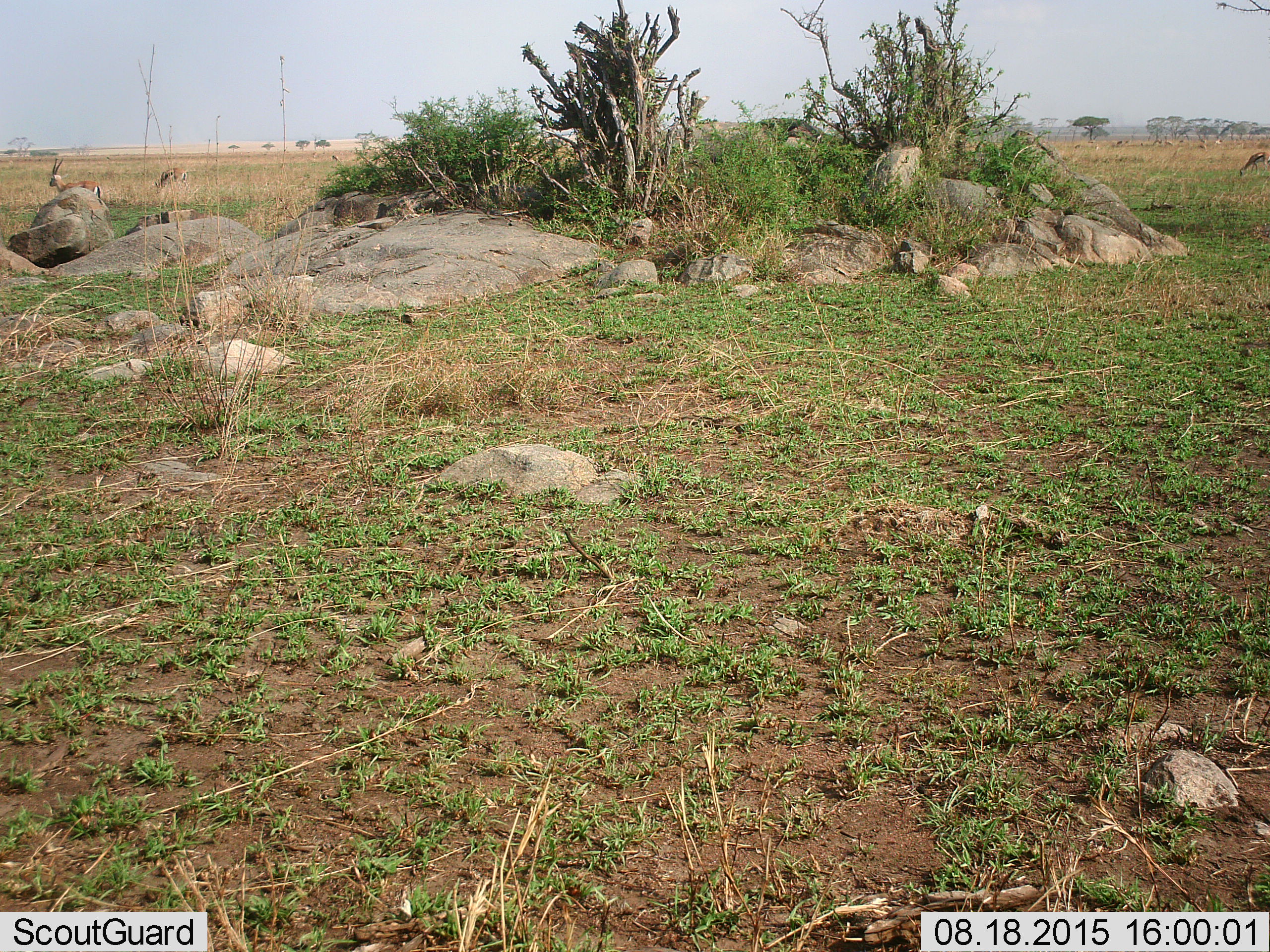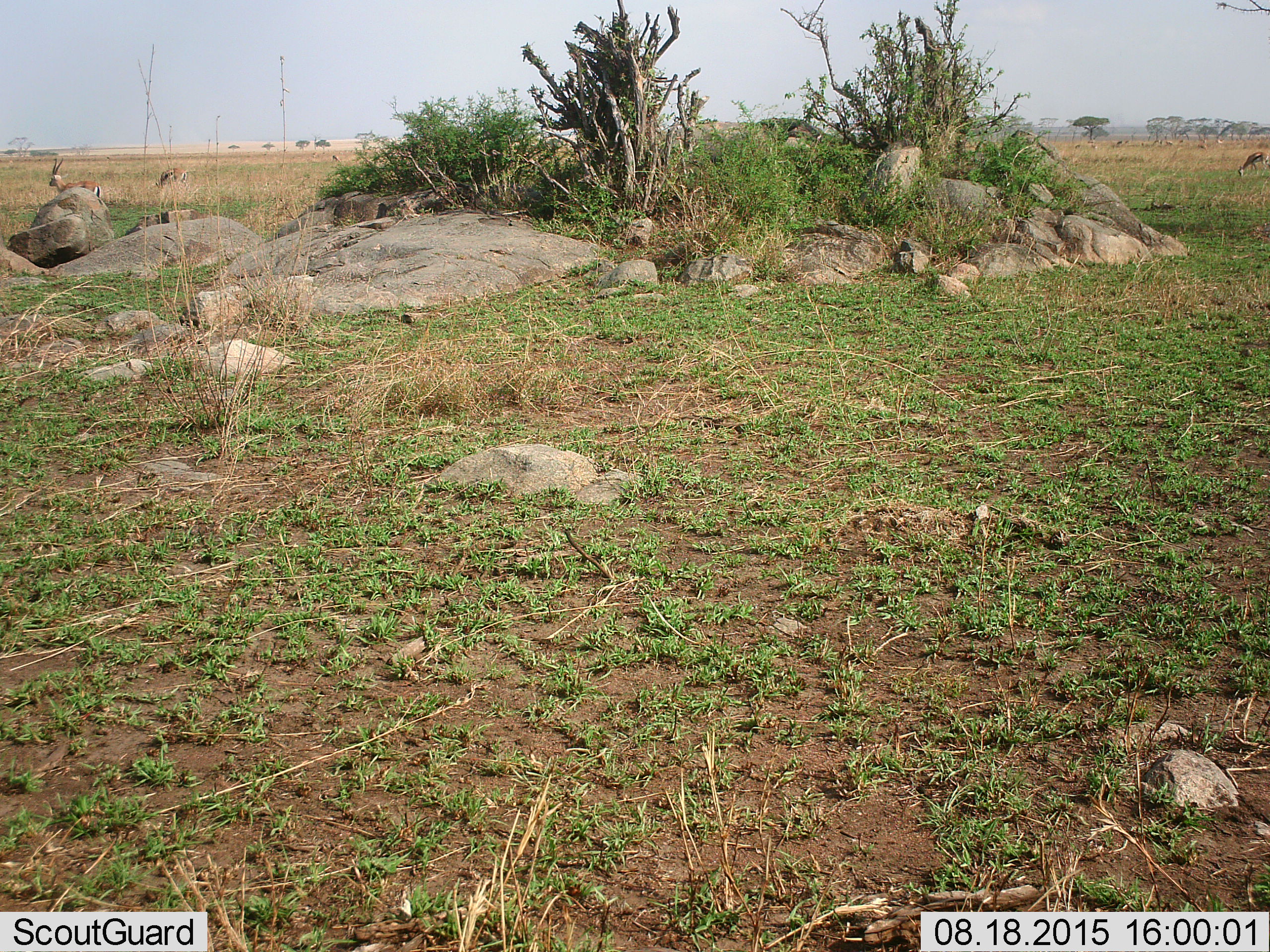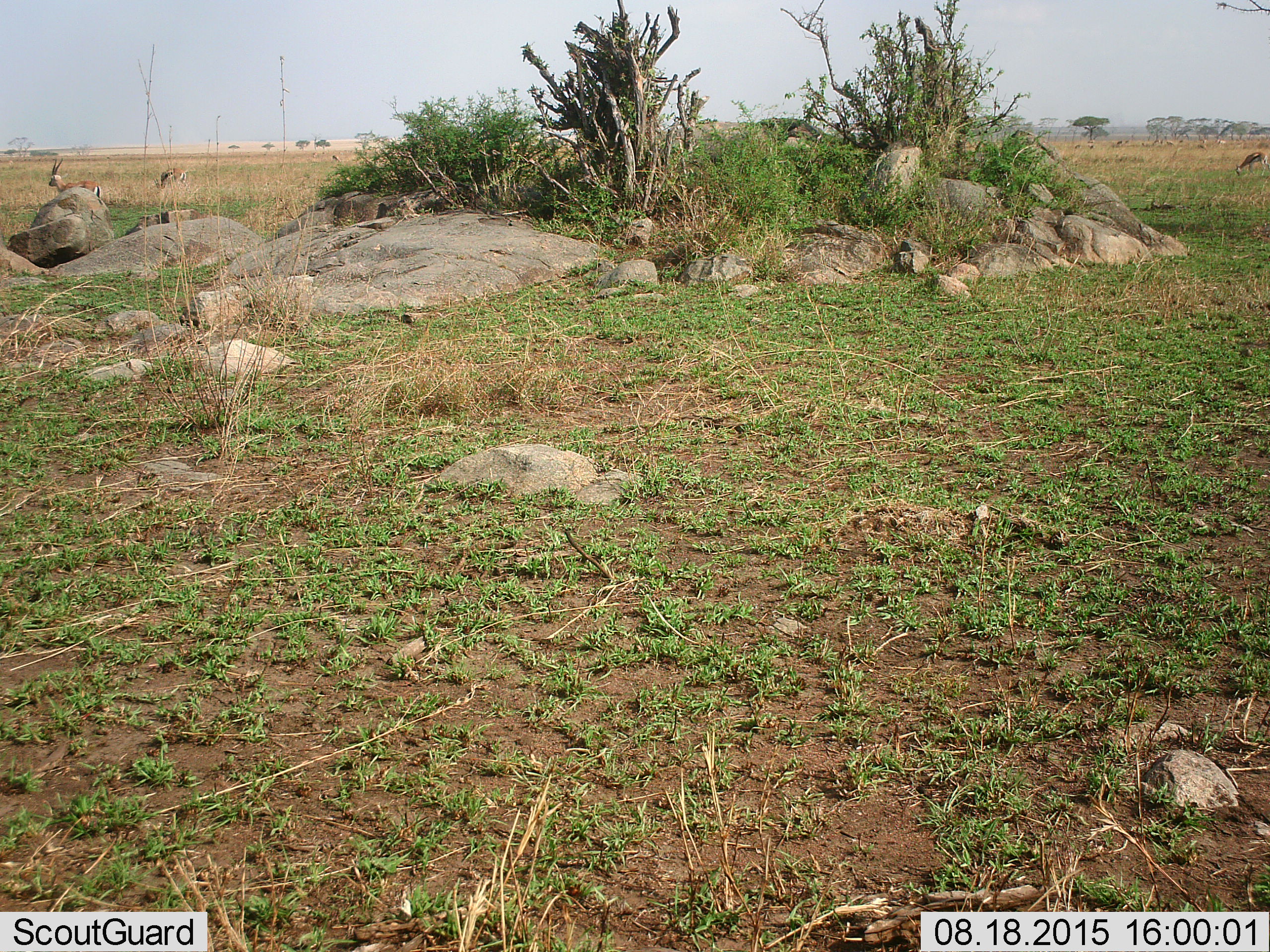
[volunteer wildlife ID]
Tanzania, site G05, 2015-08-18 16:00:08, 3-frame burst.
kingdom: Animalia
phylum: Chordata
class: Mammalia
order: Artiodactyla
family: Bovidae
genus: Eudorcas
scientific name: Eudorcas thomsonii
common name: thomson's gazelle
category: gazellethomsons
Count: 11-50.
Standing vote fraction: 75%.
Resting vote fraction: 0%.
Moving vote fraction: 33%.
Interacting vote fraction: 0%.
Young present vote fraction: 8%.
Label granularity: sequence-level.